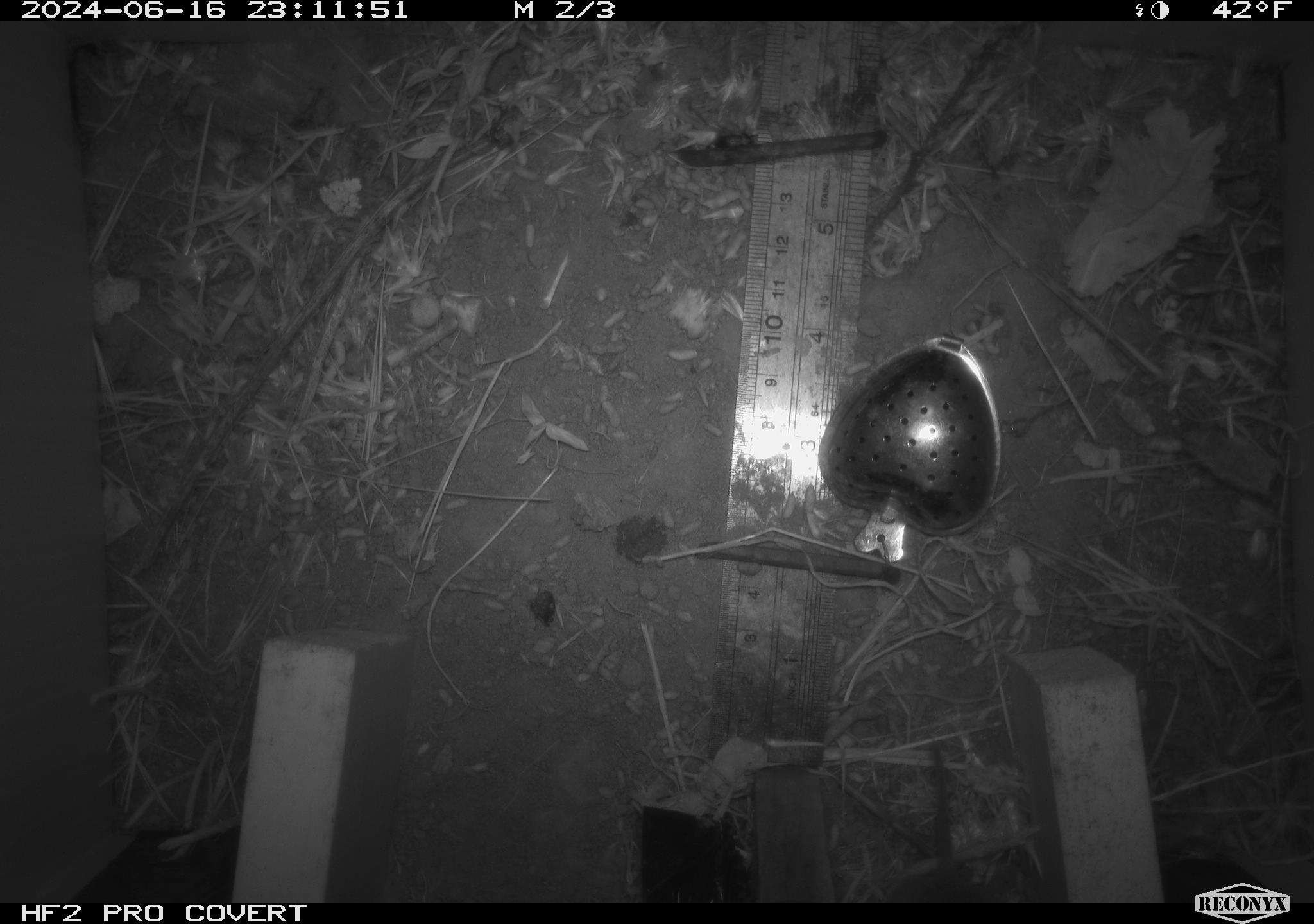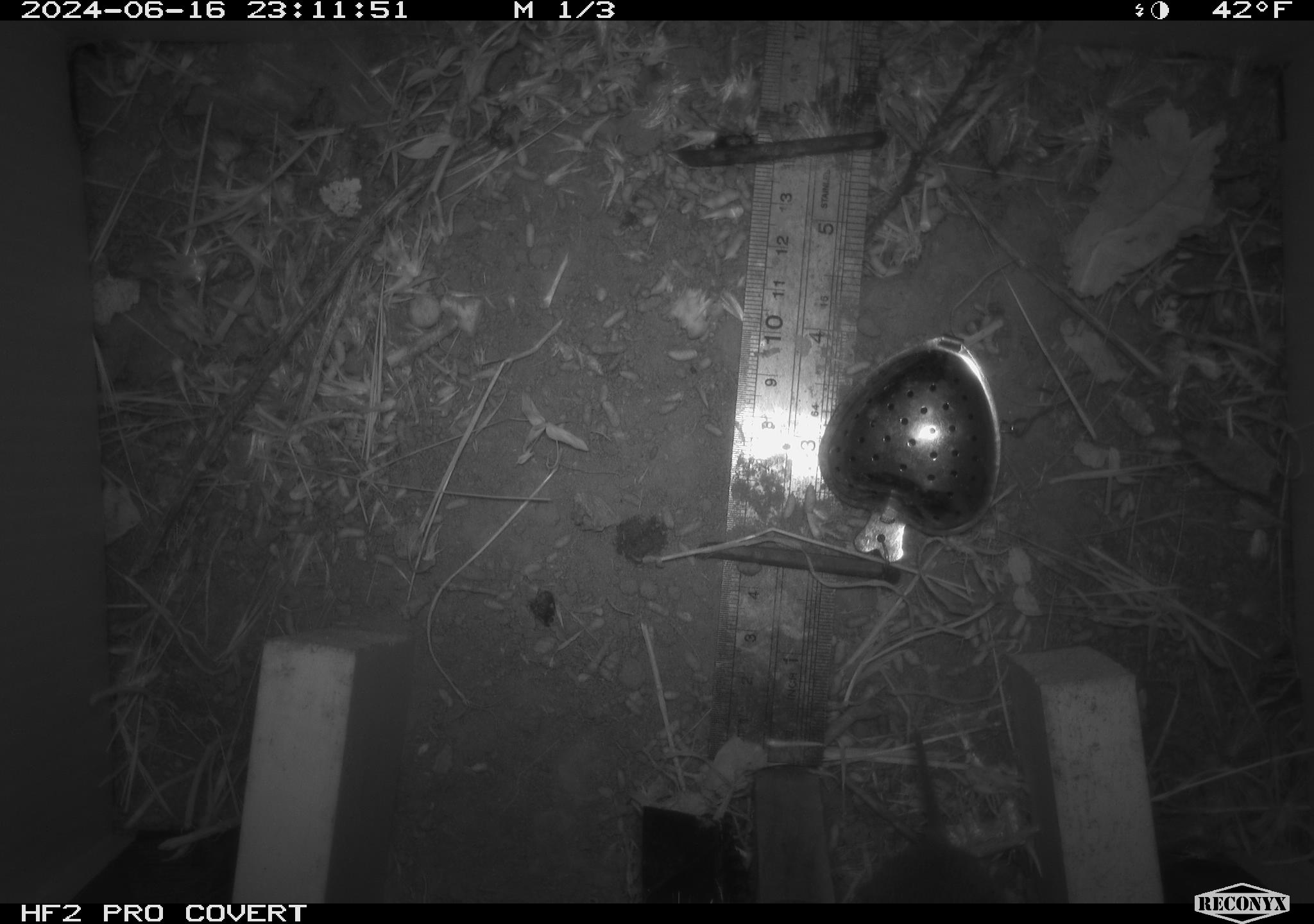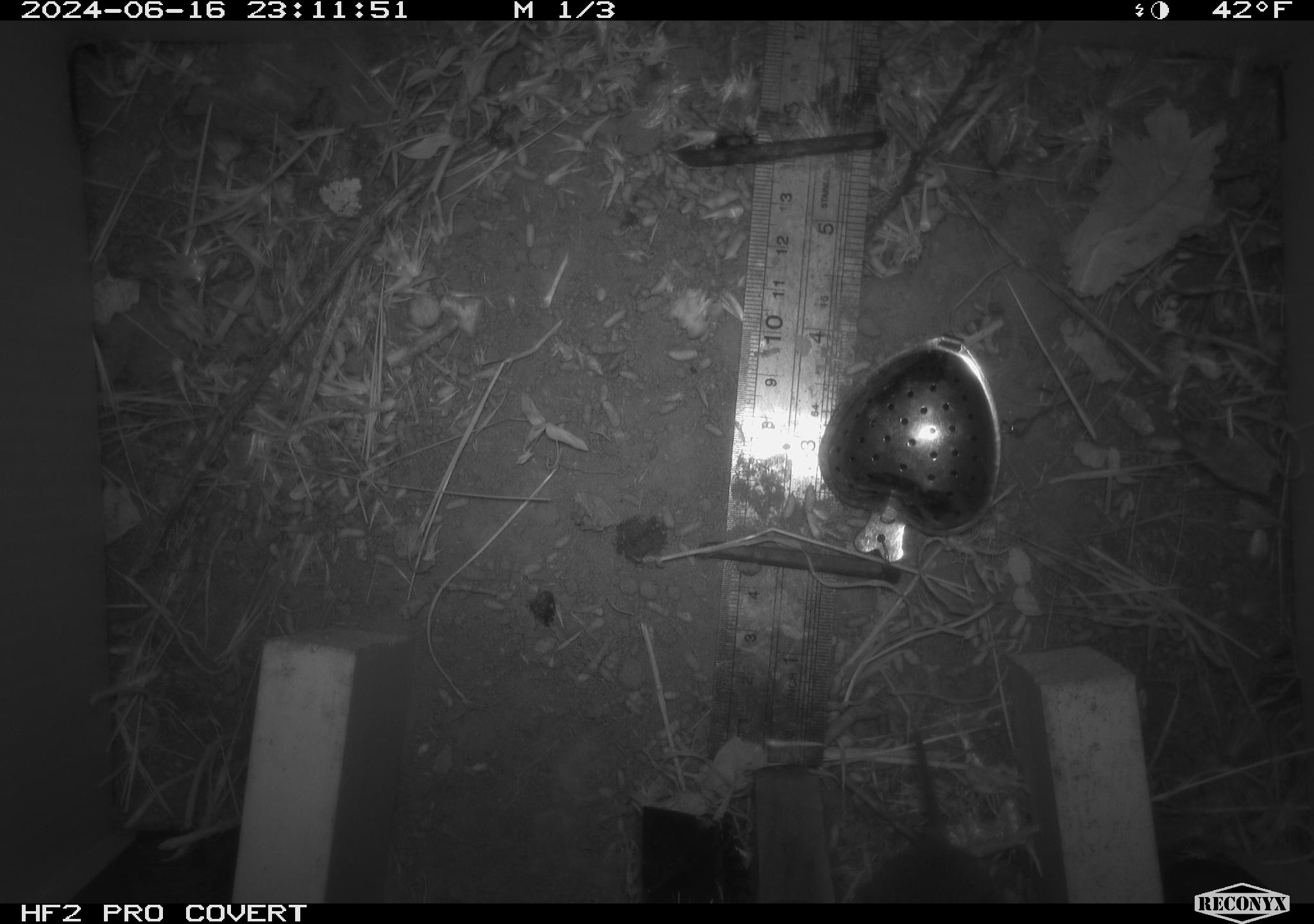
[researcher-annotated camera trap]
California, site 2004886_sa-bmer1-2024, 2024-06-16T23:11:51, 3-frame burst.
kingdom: Animalia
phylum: Chordata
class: Mammalia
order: Rodentia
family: Cricetidae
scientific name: Cricetidae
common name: hamsters, voles, lemmings, and allies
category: cricetidae family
Cricetidae family (hamsters, voles, lemmings, and allies) (Cricetidae).